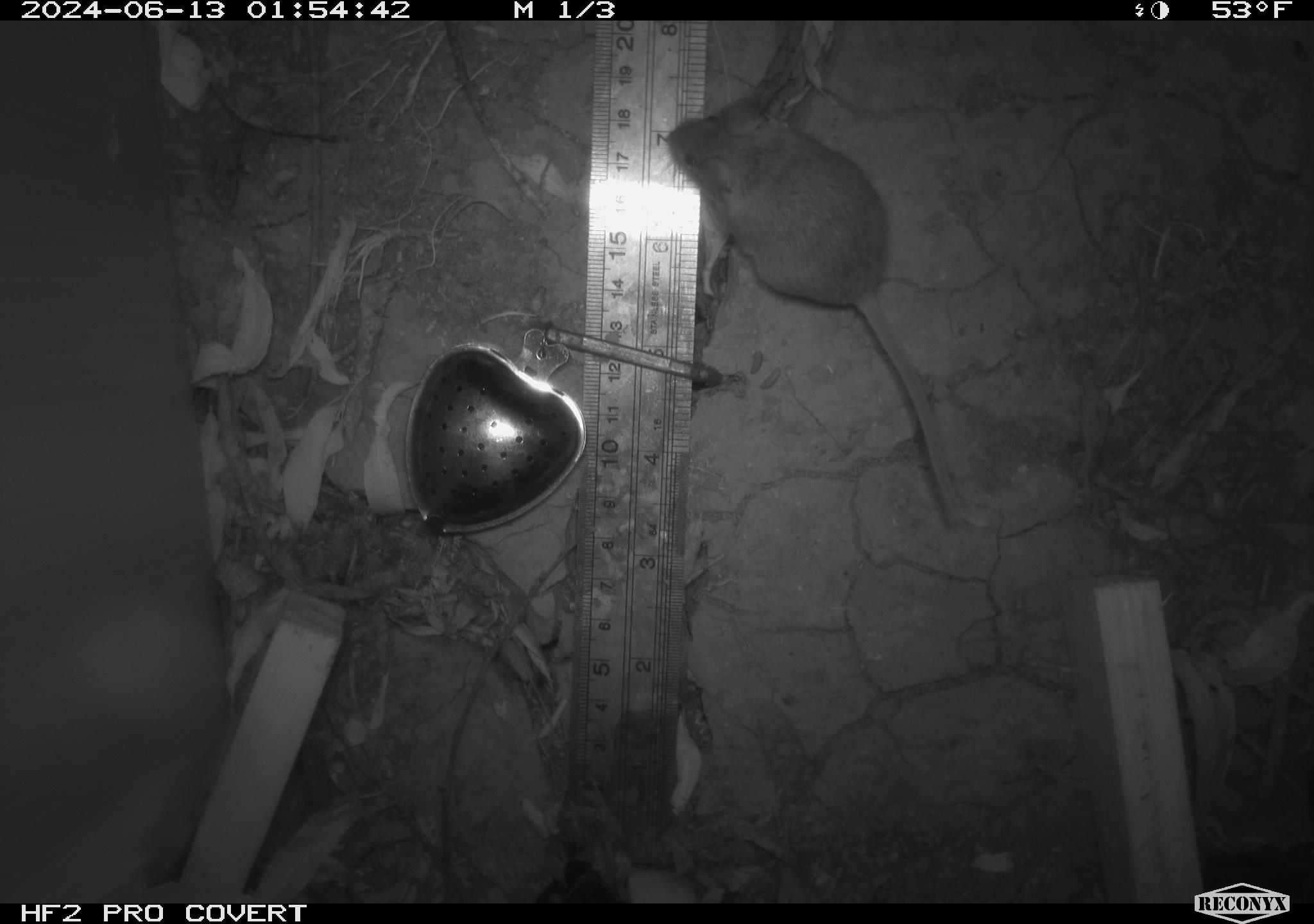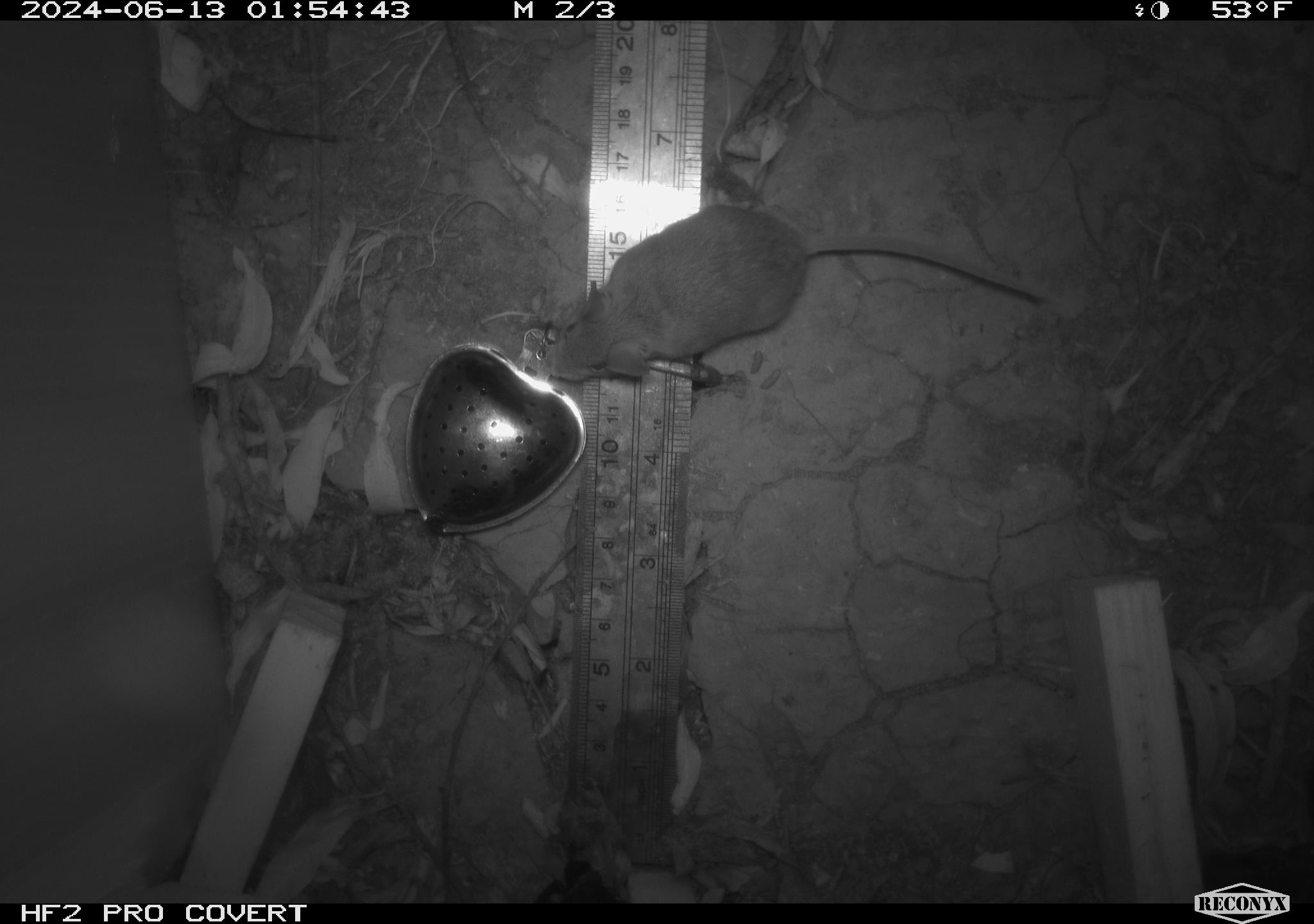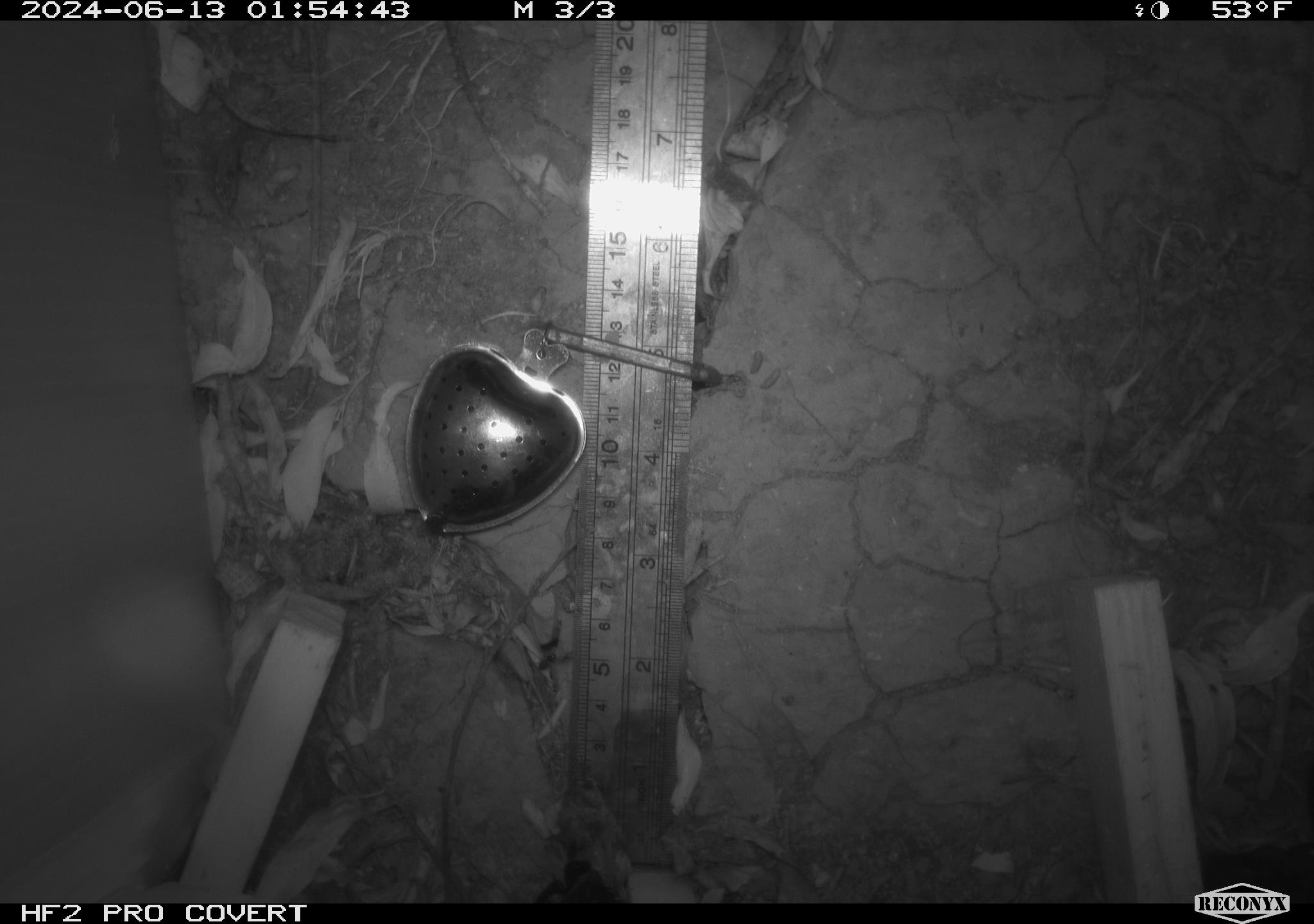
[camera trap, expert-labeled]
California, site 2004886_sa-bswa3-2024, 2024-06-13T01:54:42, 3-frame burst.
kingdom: Animalia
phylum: Chordata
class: Mammalia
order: Rodentia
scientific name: Rodentia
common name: mouse species